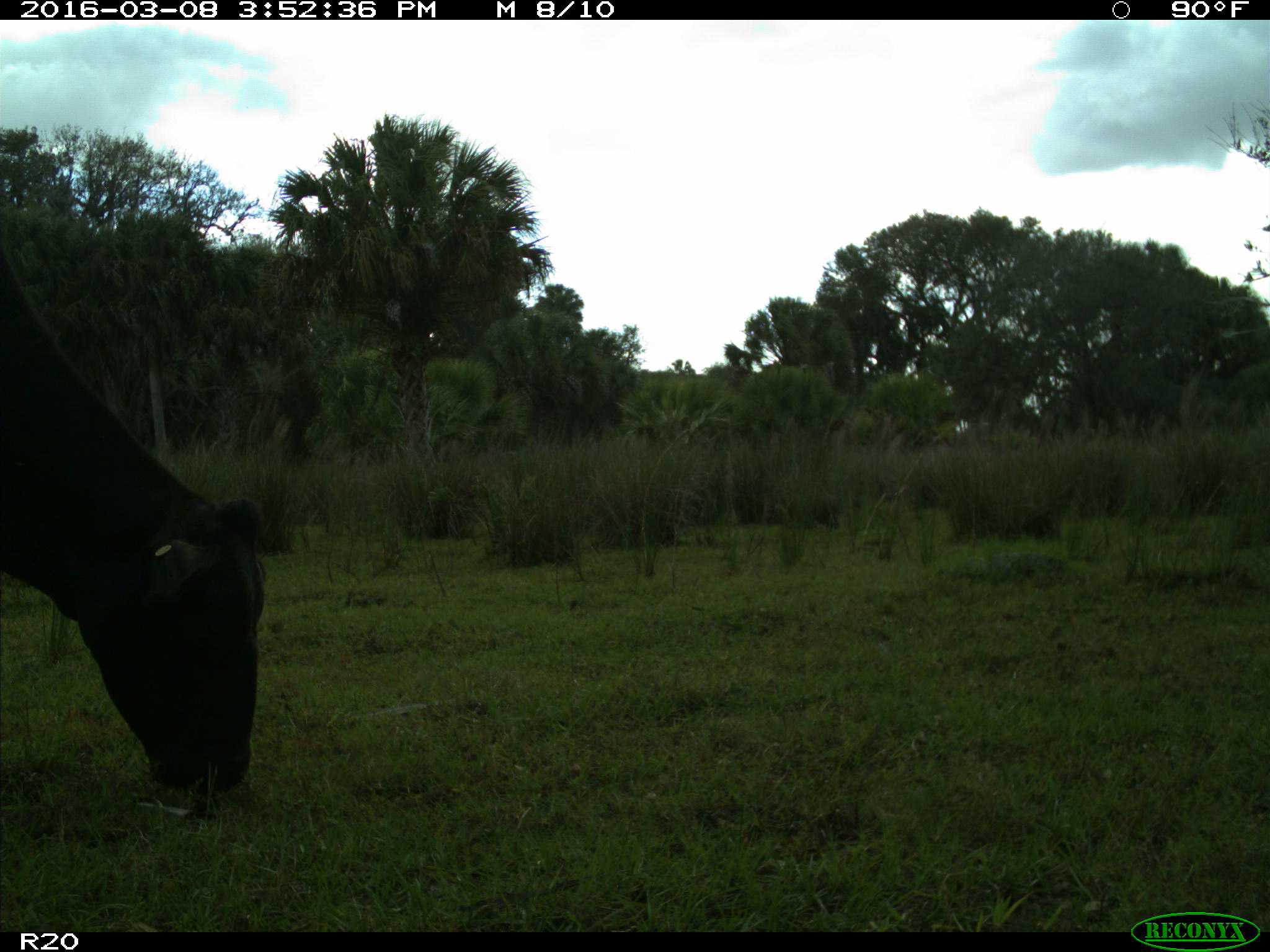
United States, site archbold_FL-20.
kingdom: Animalia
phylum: Chordata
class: Mammalia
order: Artiodactyla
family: Bovidae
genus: Bos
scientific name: Bos taurus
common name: domestic cow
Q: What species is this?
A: Bos taurus (domestic cow).